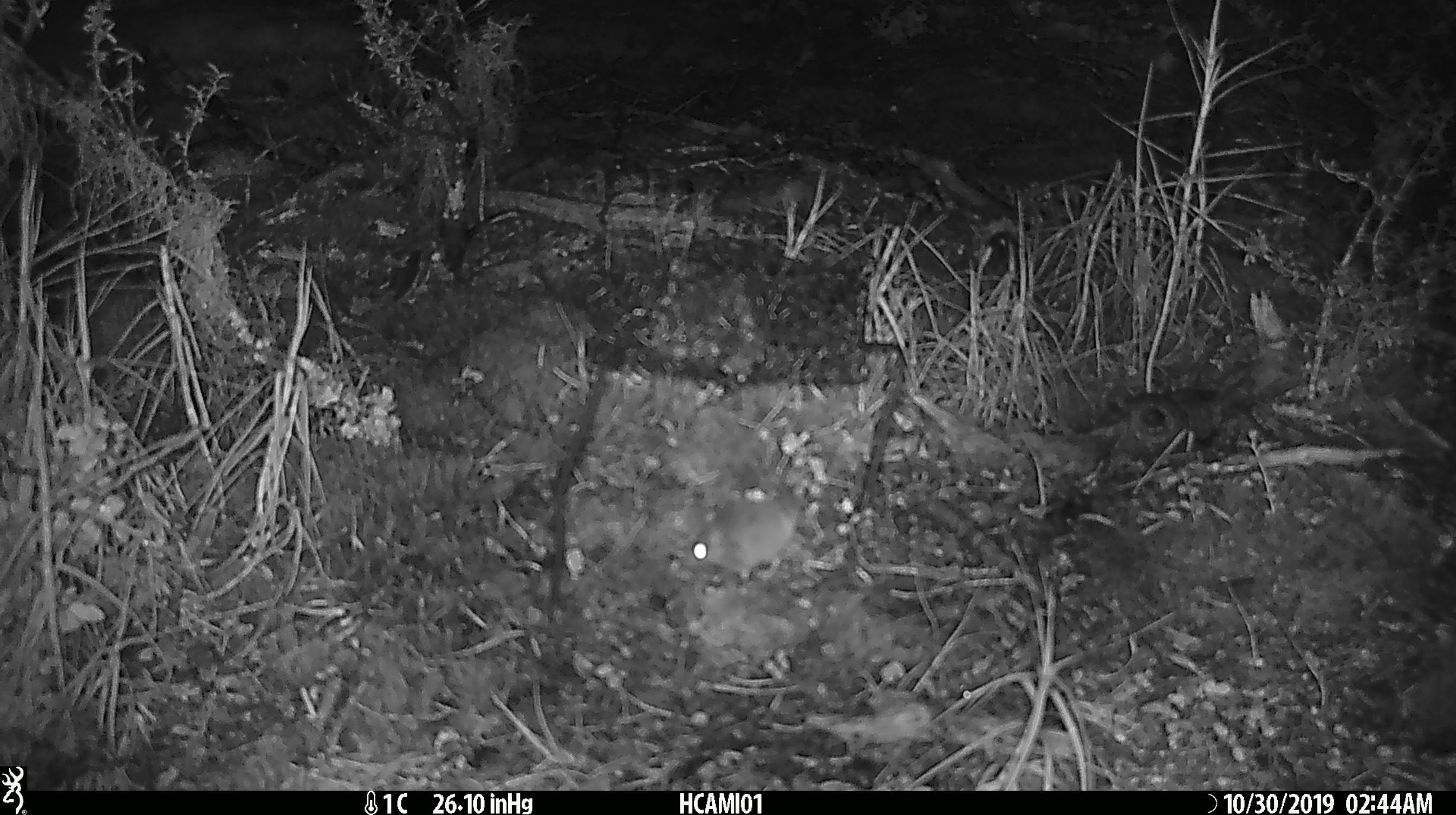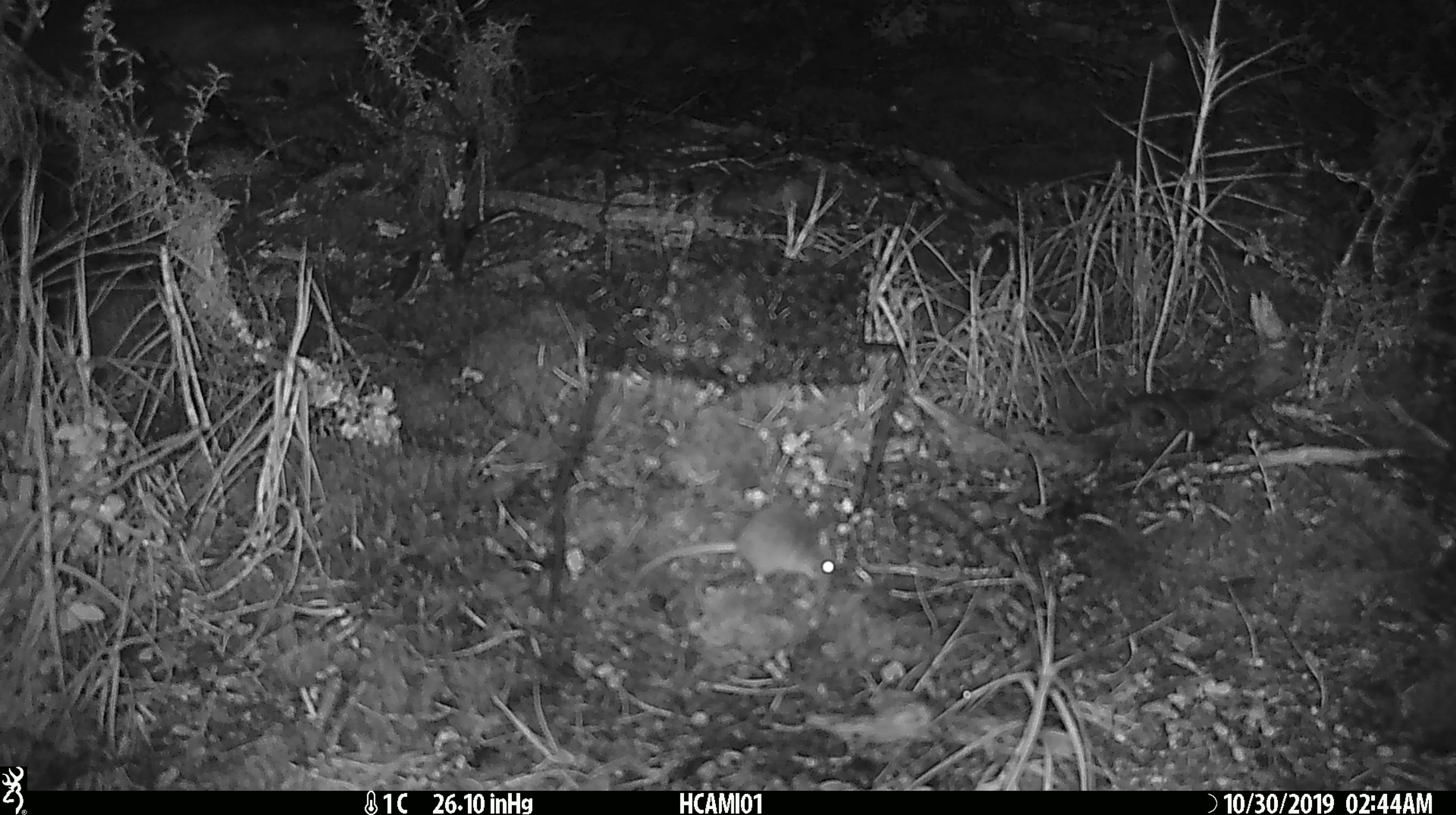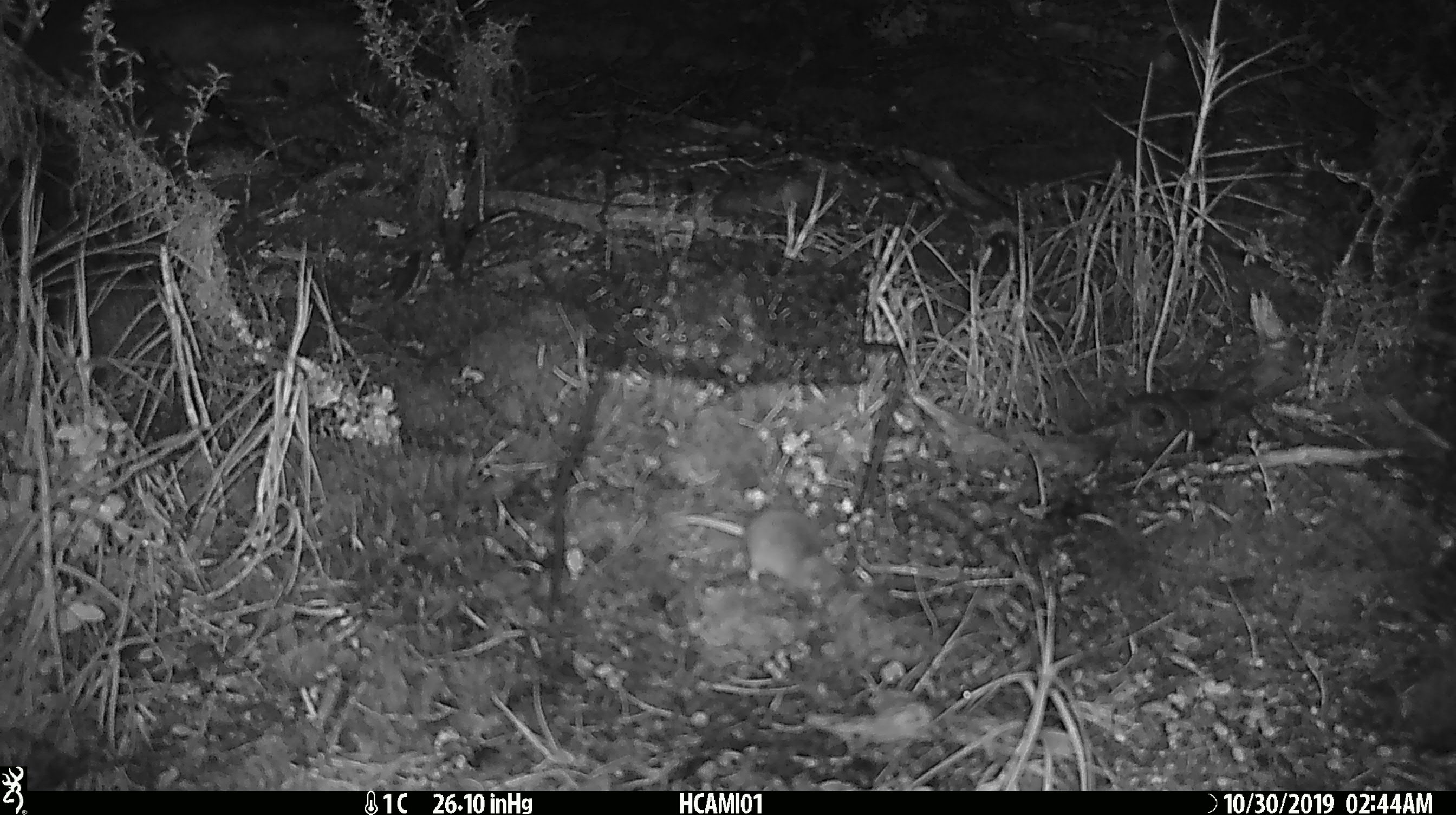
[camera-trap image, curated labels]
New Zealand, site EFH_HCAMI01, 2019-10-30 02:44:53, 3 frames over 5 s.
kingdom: Animalia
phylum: Chordata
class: Mammalia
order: Rodentia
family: Muridae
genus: Mus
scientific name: Mus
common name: mouse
Mouse (Mus).